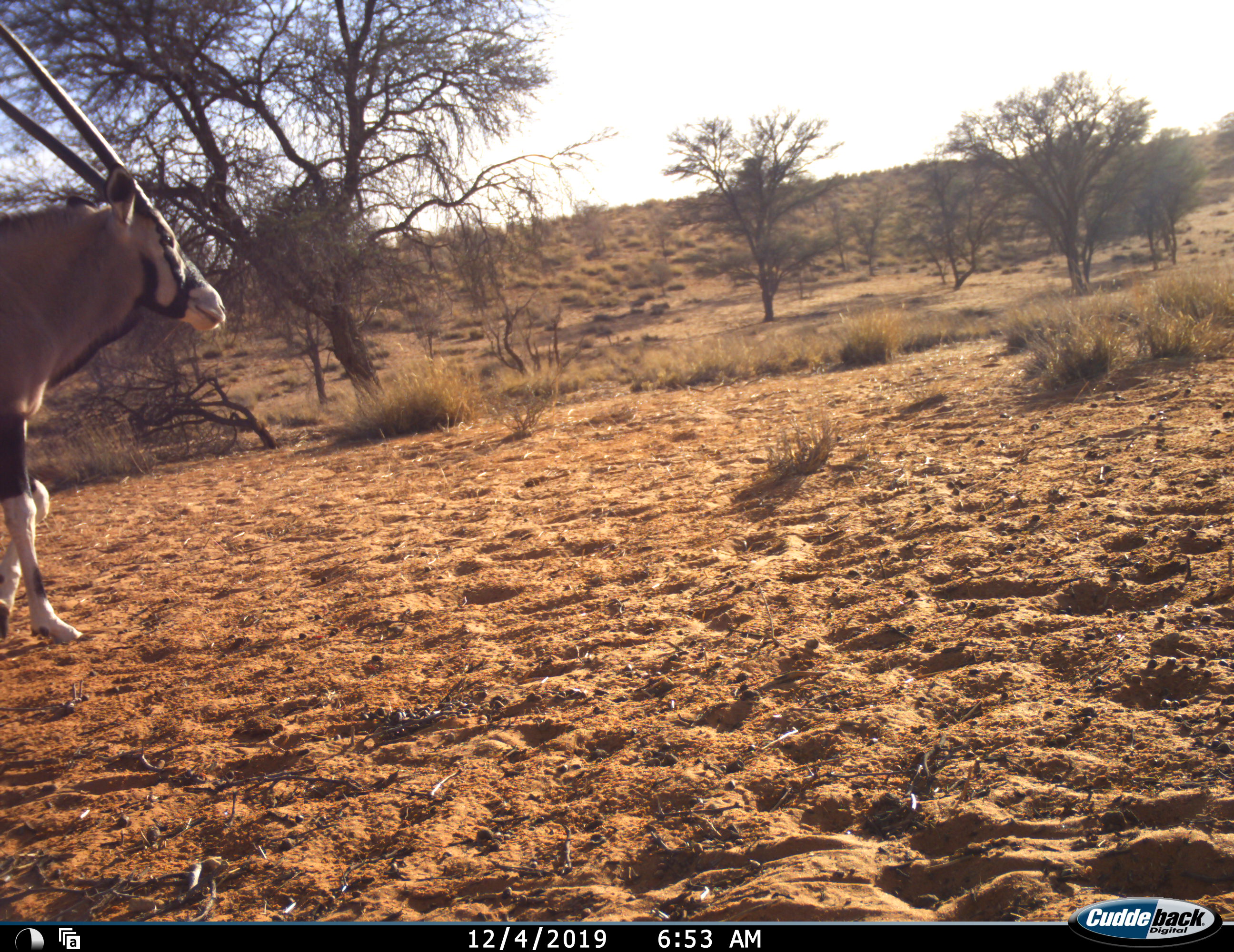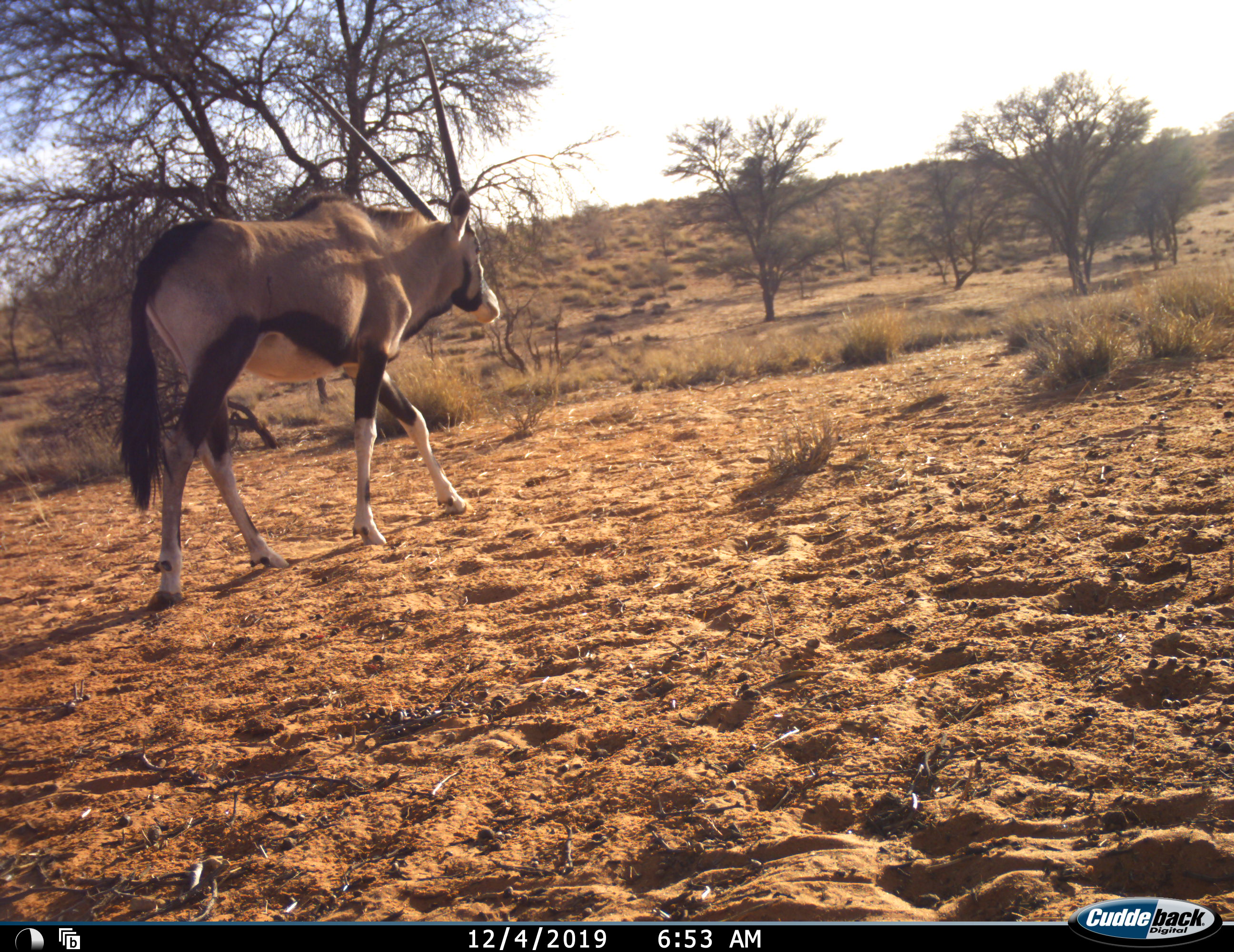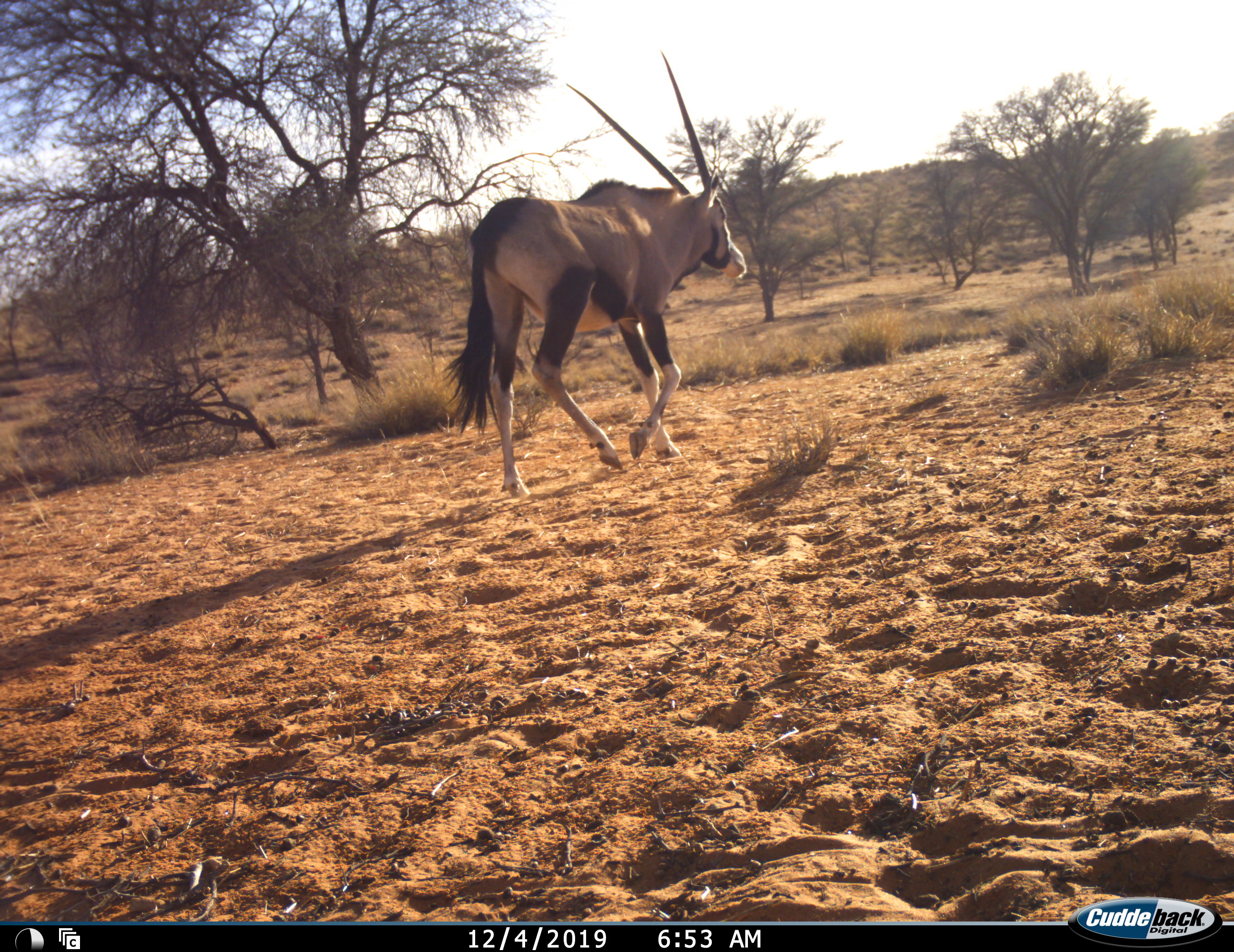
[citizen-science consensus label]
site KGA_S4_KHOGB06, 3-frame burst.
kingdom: Animalia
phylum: Chordata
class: Mammalia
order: Artiodactyla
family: Bovidae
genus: Oryx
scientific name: Oryx gazella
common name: gemsbok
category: oryx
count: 1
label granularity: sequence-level